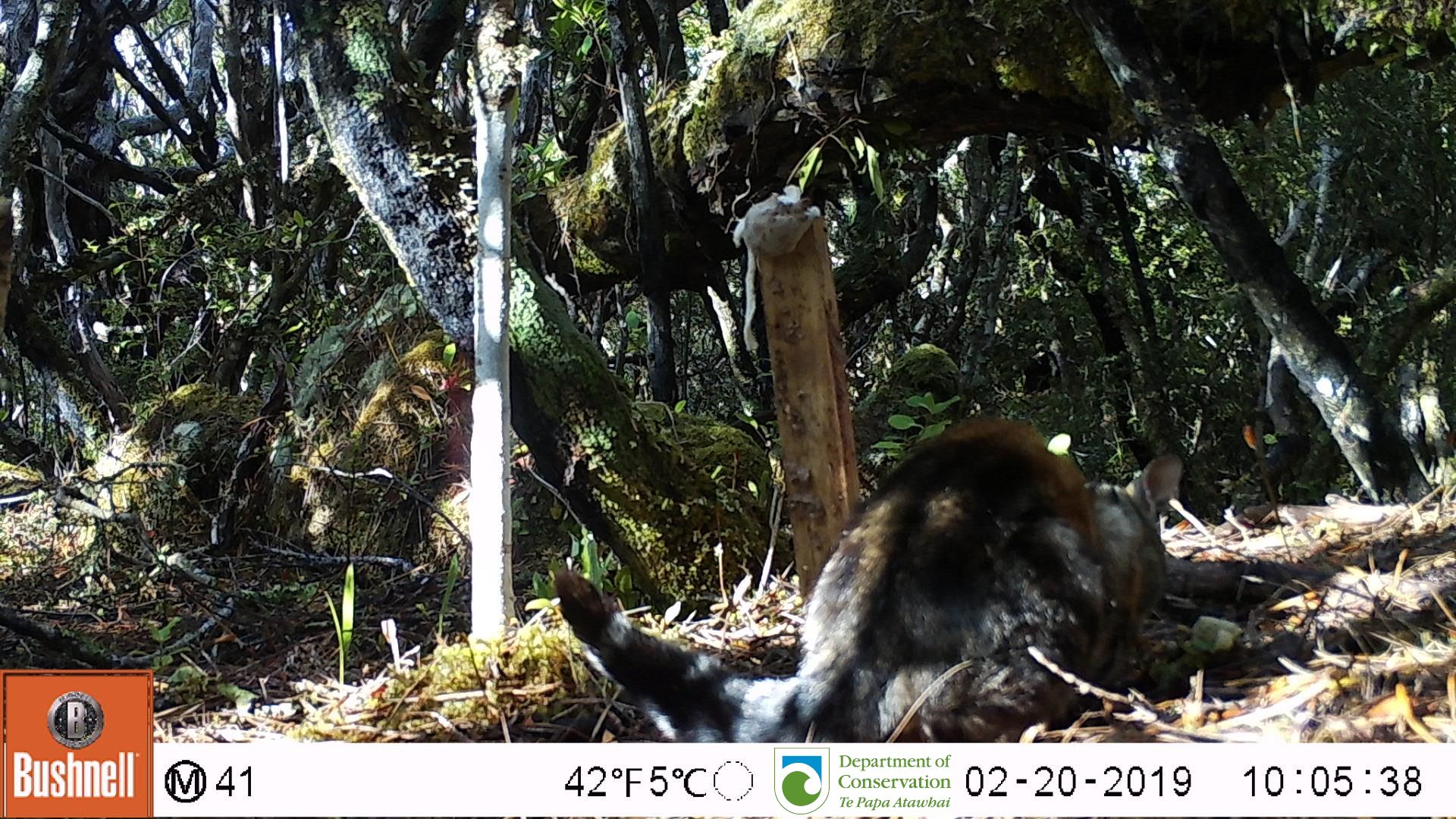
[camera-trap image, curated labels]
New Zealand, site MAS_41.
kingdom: Animalia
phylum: Chordata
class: Mammalia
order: Carnivora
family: Felidae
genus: Felis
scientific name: Felis catus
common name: domestic cat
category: cat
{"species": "cat (domestic cat) (Felis catus)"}